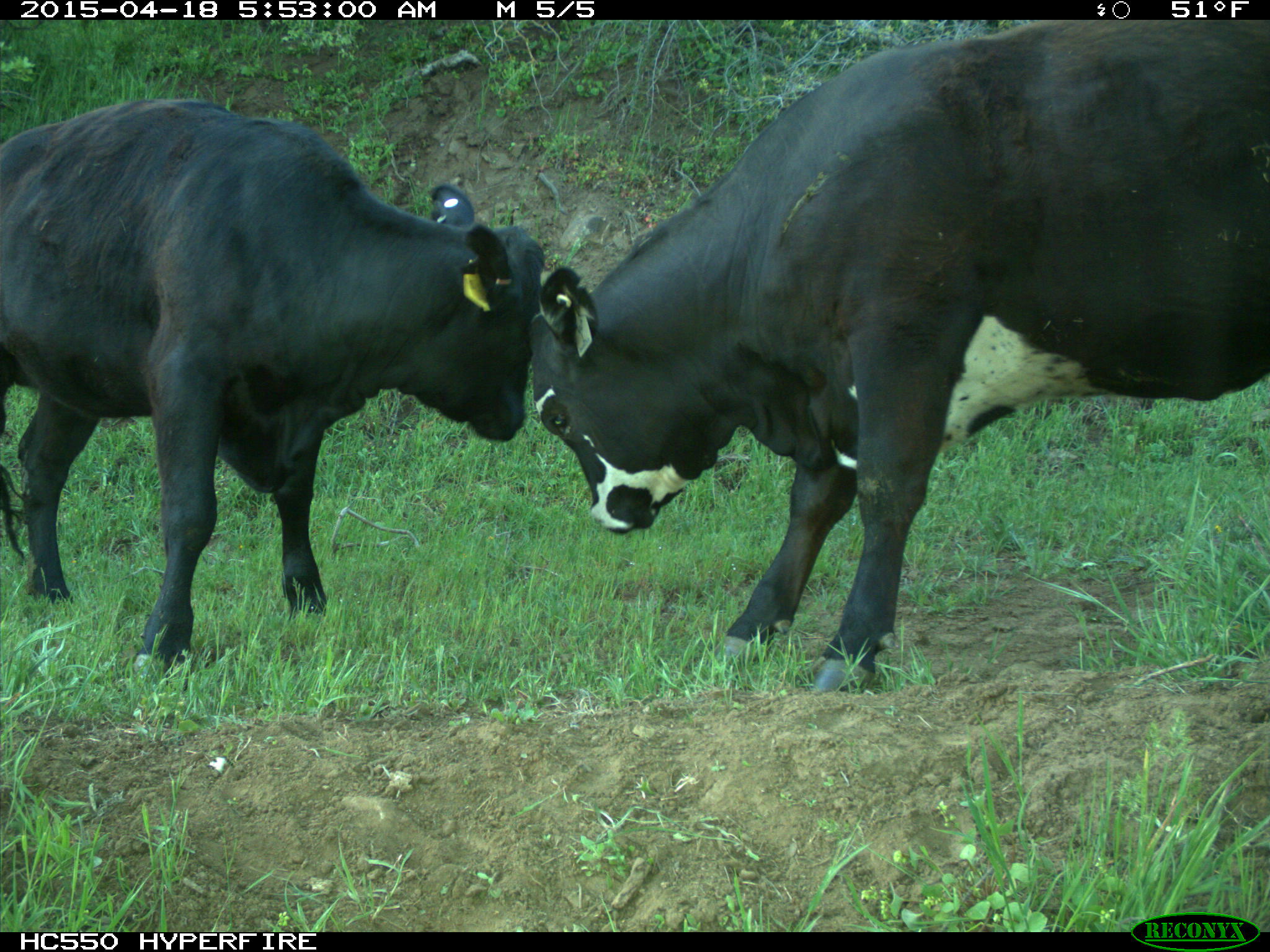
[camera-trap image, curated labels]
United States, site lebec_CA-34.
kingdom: Animalia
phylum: Chordata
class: Mammalia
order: Artiodactyla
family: Bovidae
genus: Bos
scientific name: Bos taurus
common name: domestic cow